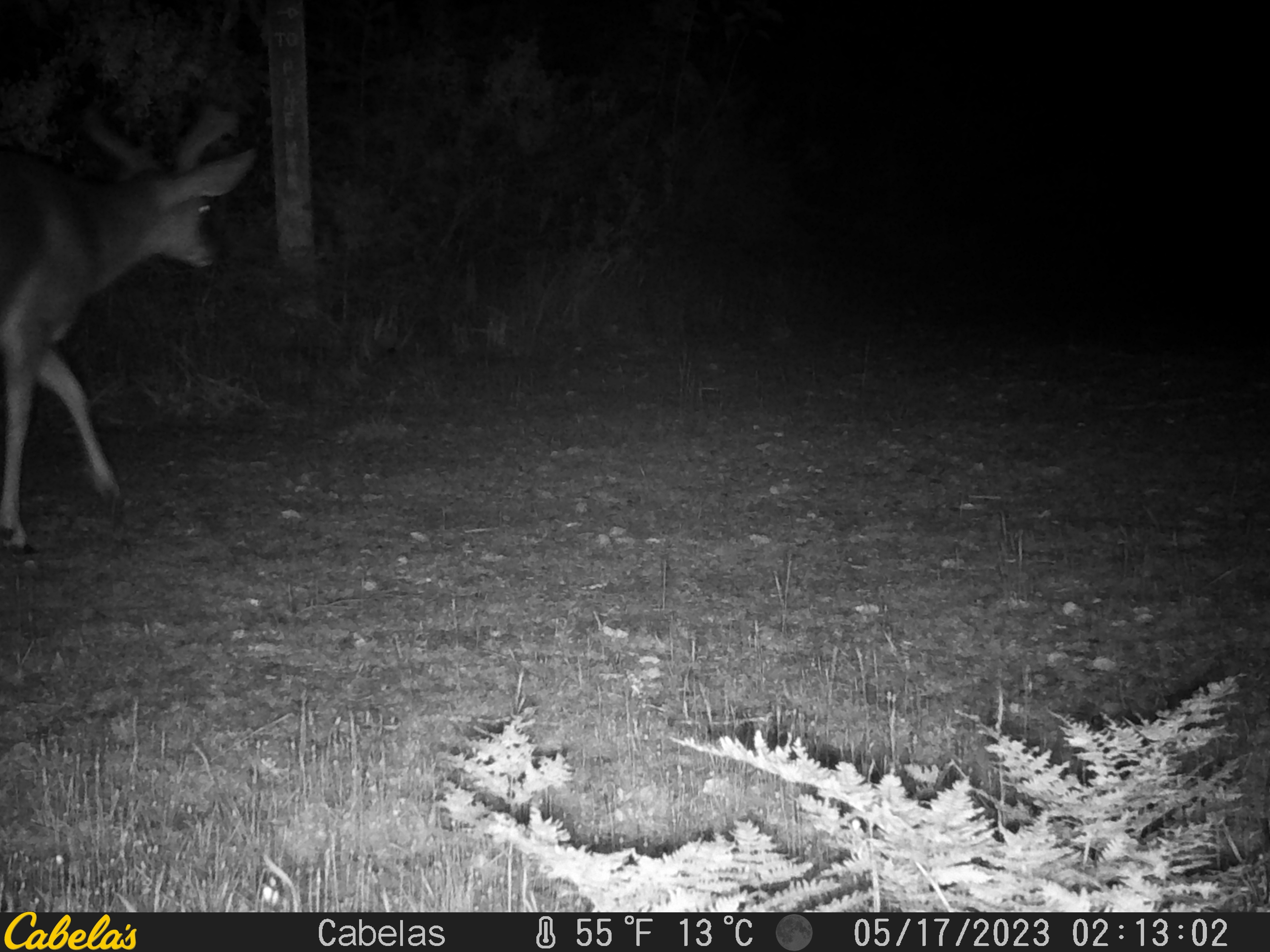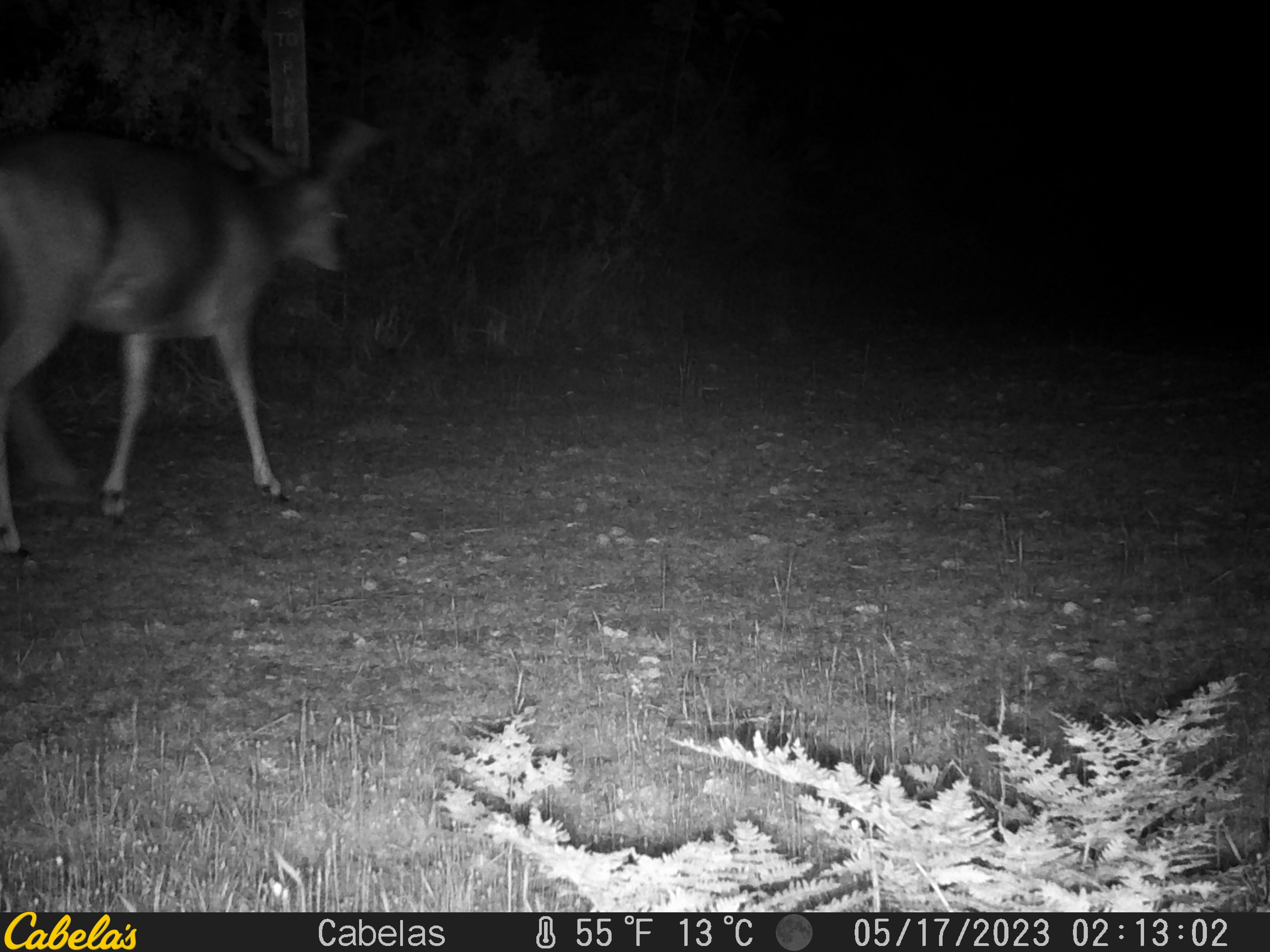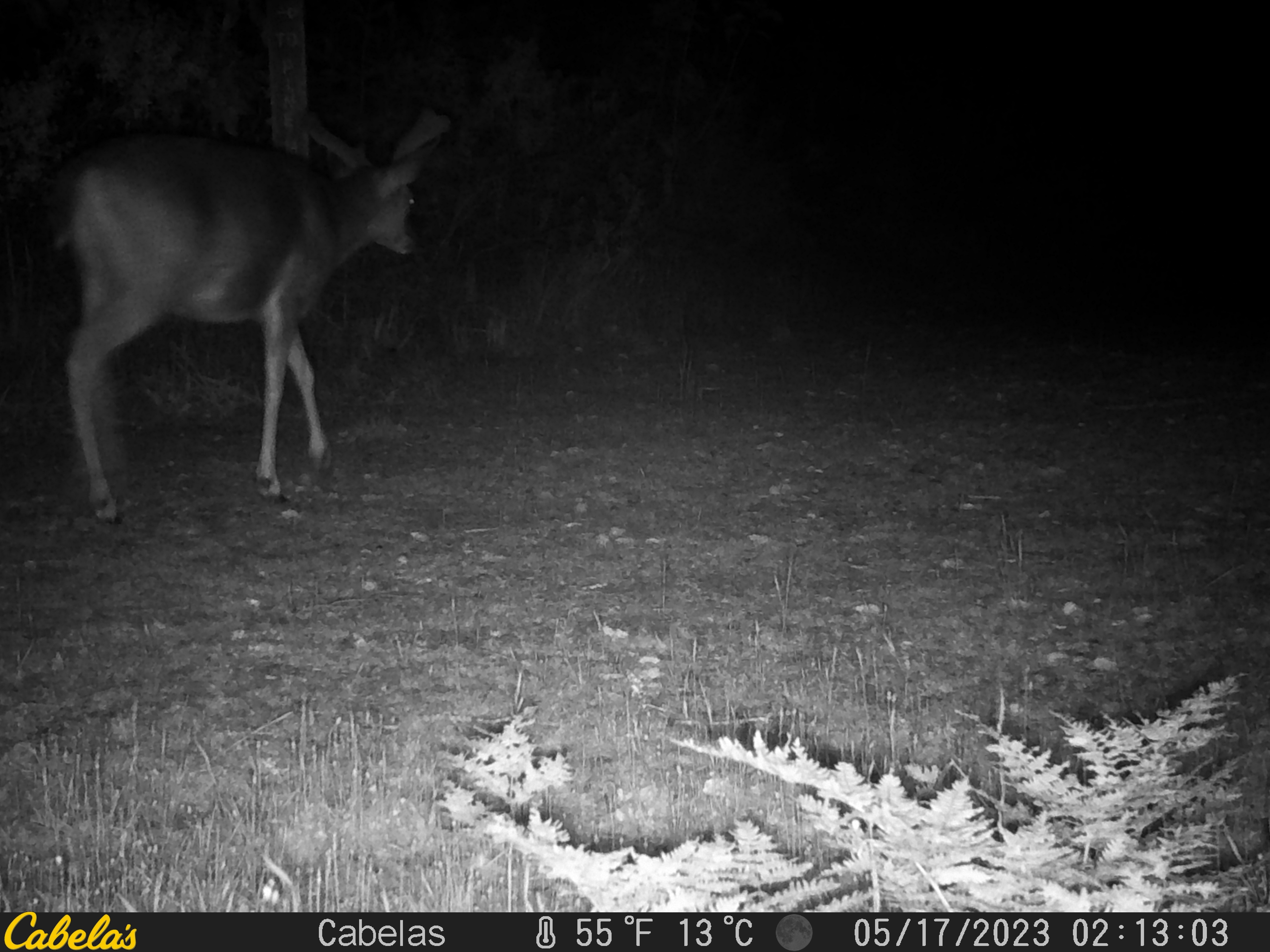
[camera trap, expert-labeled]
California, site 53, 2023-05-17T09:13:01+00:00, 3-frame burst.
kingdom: Animalia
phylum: Chordata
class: Mammalia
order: Artiodactyla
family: Cervidae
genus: Odocoileus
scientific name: Odocoileus hemionus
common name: mule deer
Mule deer (Odocoileus hemionus).